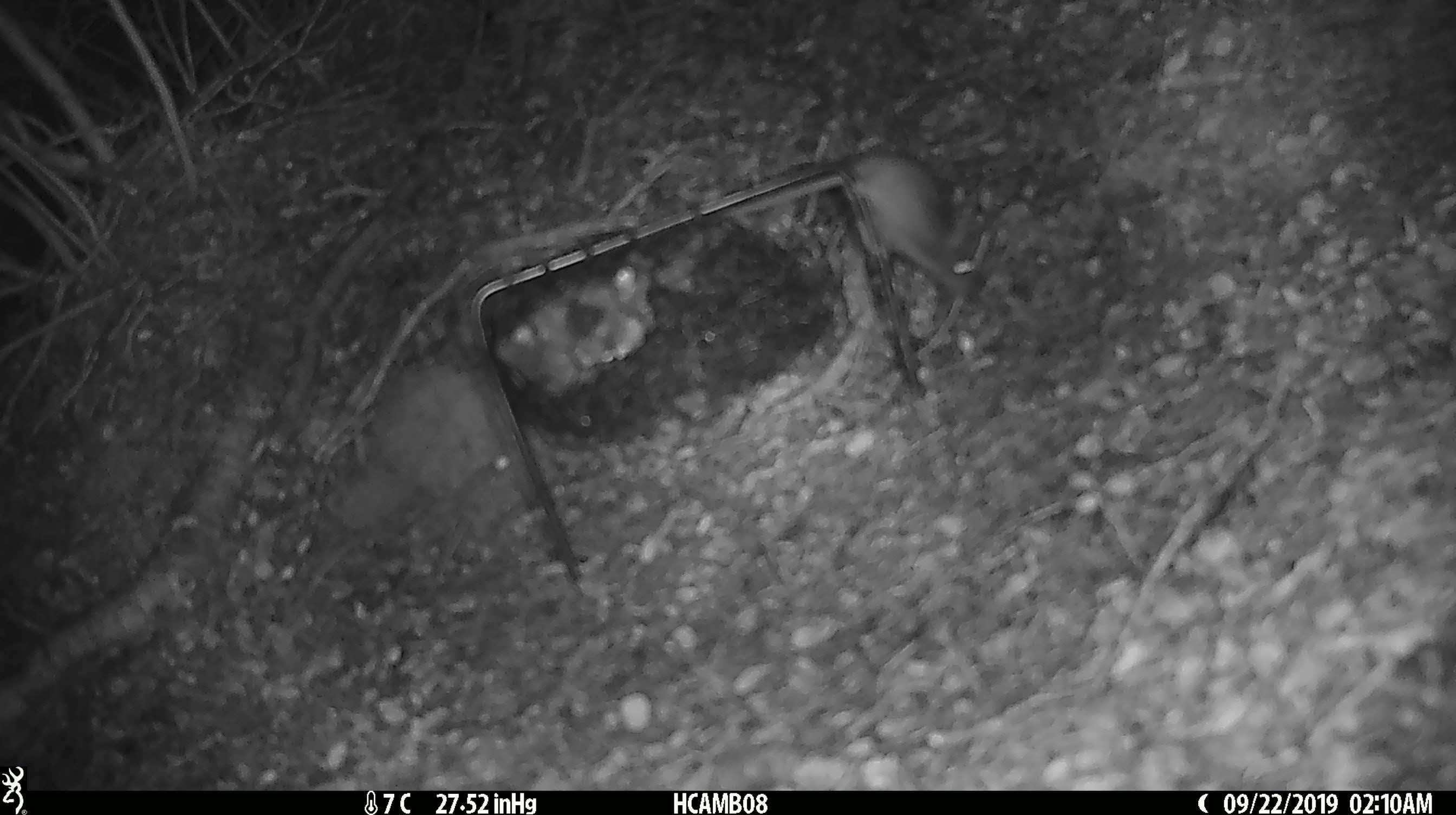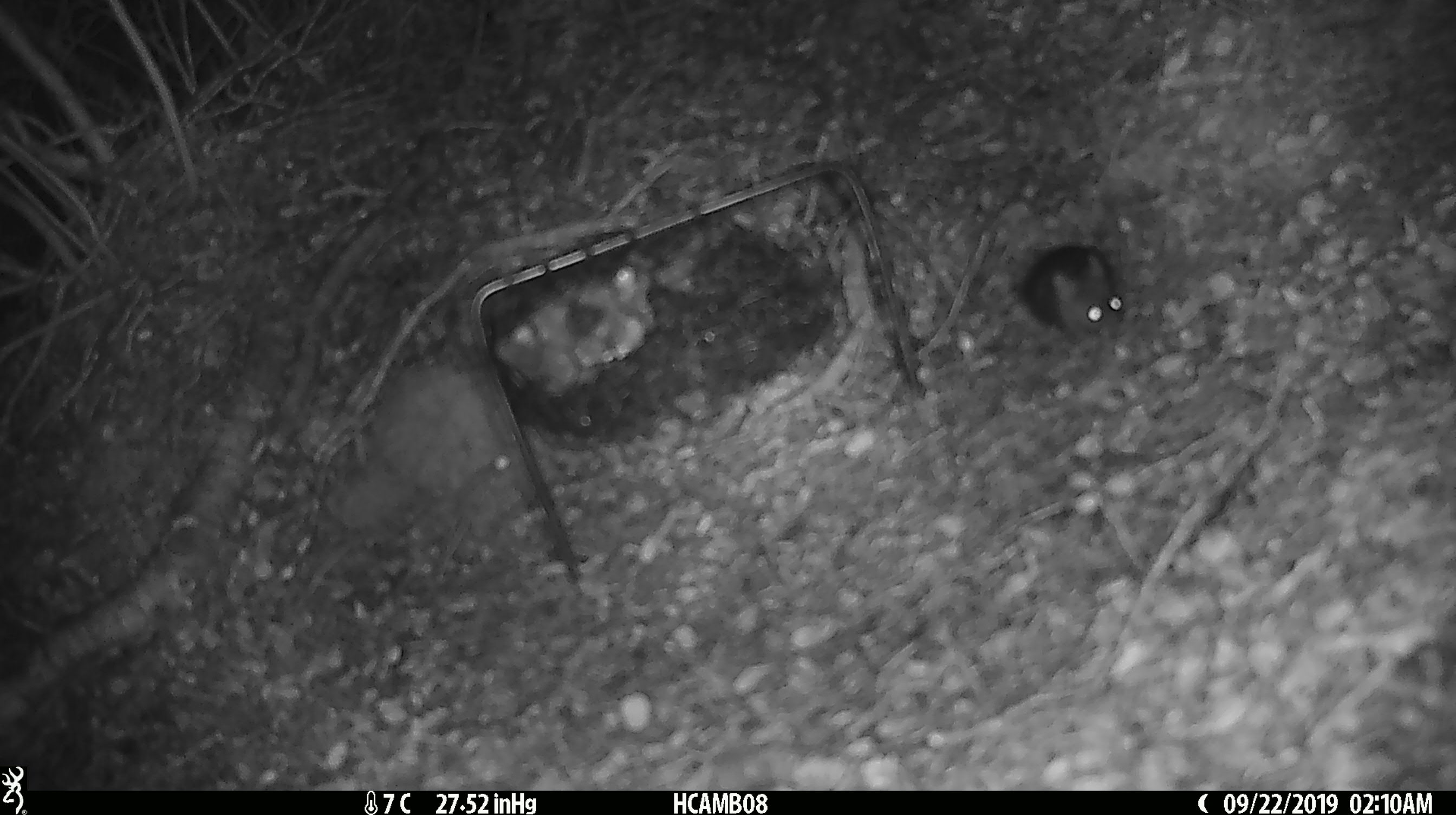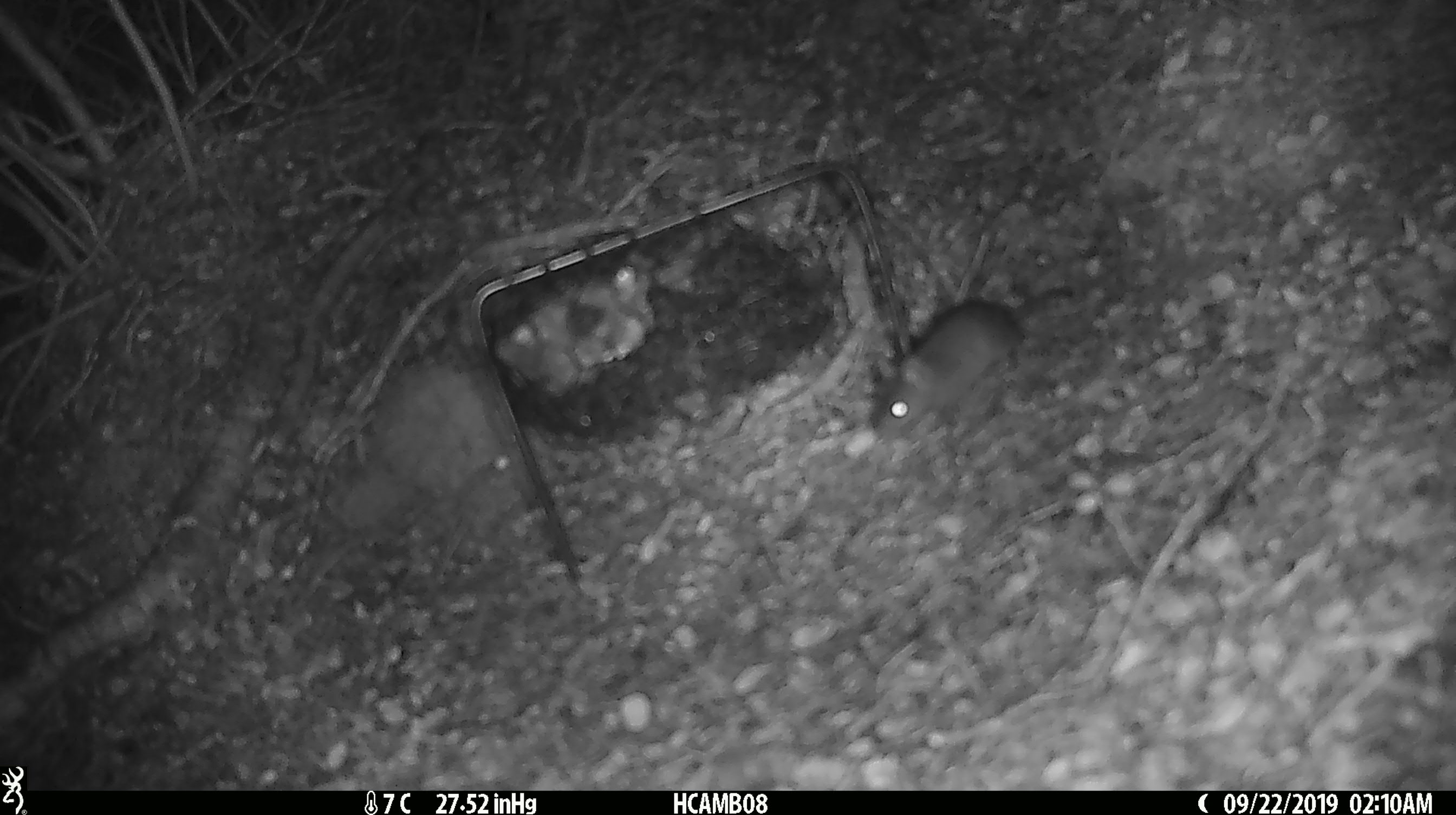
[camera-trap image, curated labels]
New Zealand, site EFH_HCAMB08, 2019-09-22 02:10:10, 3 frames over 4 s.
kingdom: Animalia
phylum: Chordata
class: Mammalia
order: Rodentia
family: Muridae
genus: Mus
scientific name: Mus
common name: mouse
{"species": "mouse (Mus)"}